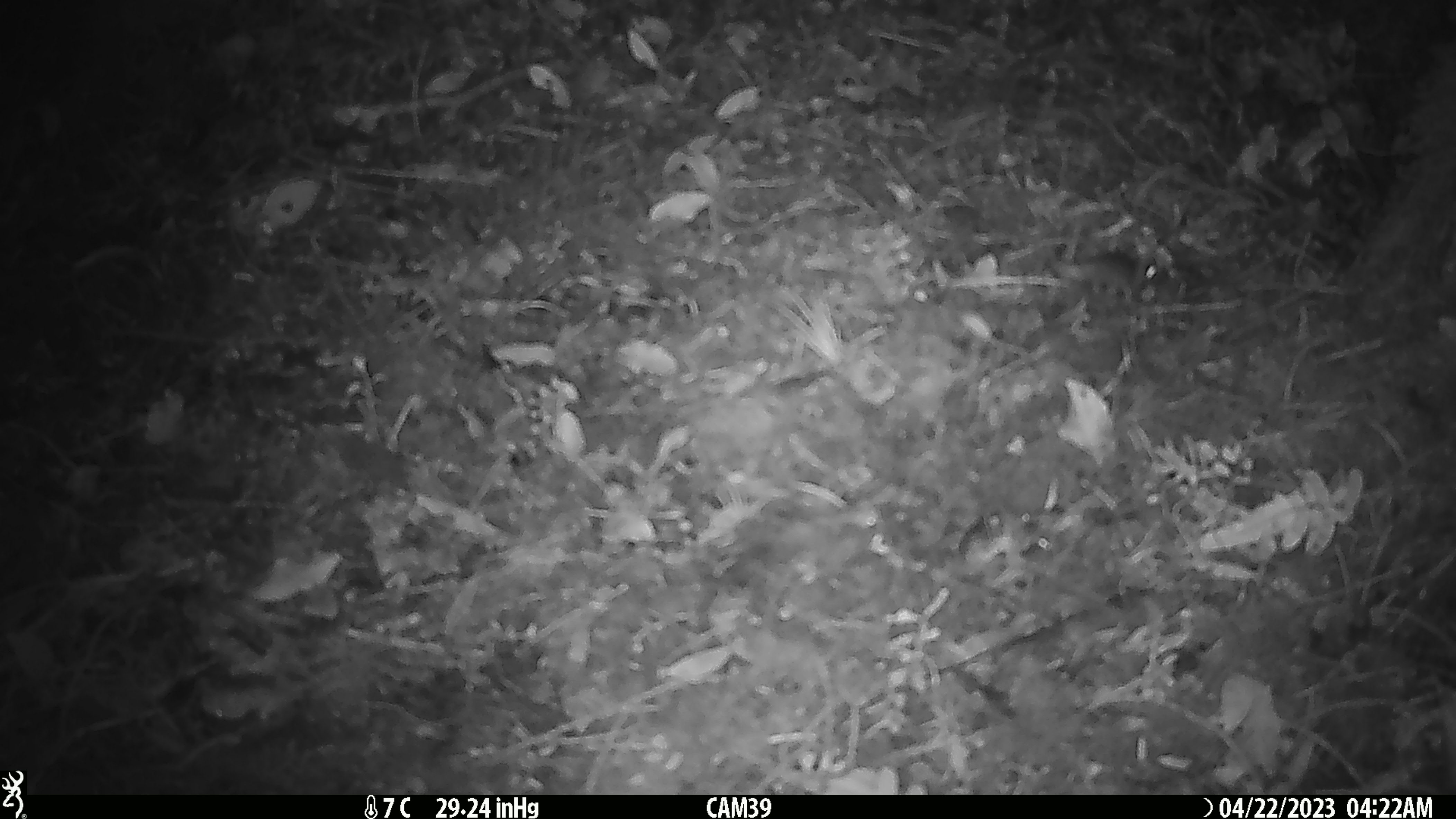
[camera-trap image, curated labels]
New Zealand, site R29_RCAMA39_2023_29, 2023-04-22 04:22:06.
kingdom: Animalia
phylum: Chordata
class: Mammalia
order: Rodentia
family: Muridae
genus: Mus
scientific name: Mus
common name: mouse